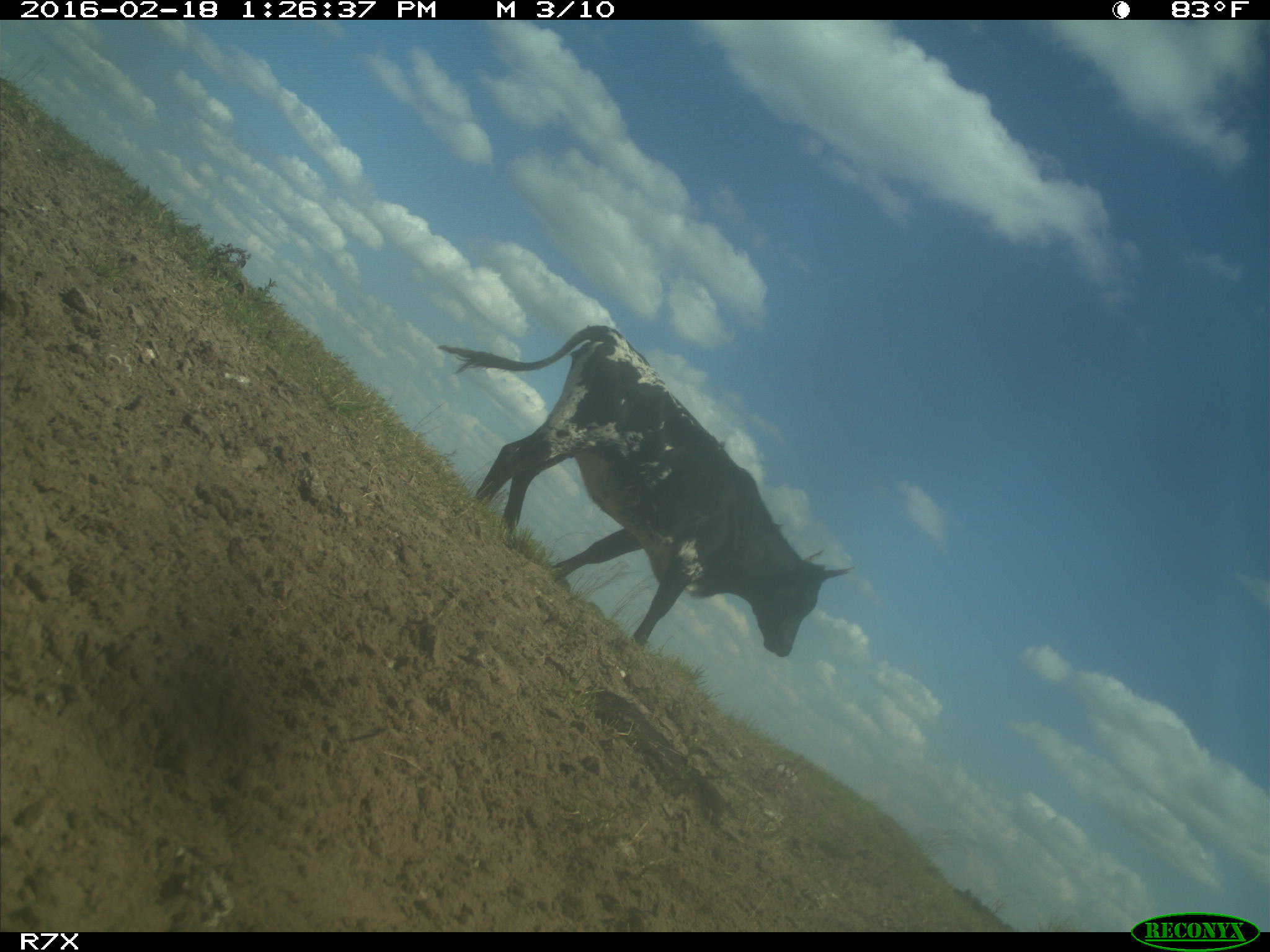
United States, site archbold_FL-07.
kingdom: Animalia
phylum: Chordata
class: Mammalia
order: Artiodactyla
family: Bovidae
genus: Bos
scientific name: Bos taurus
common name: domestic cow